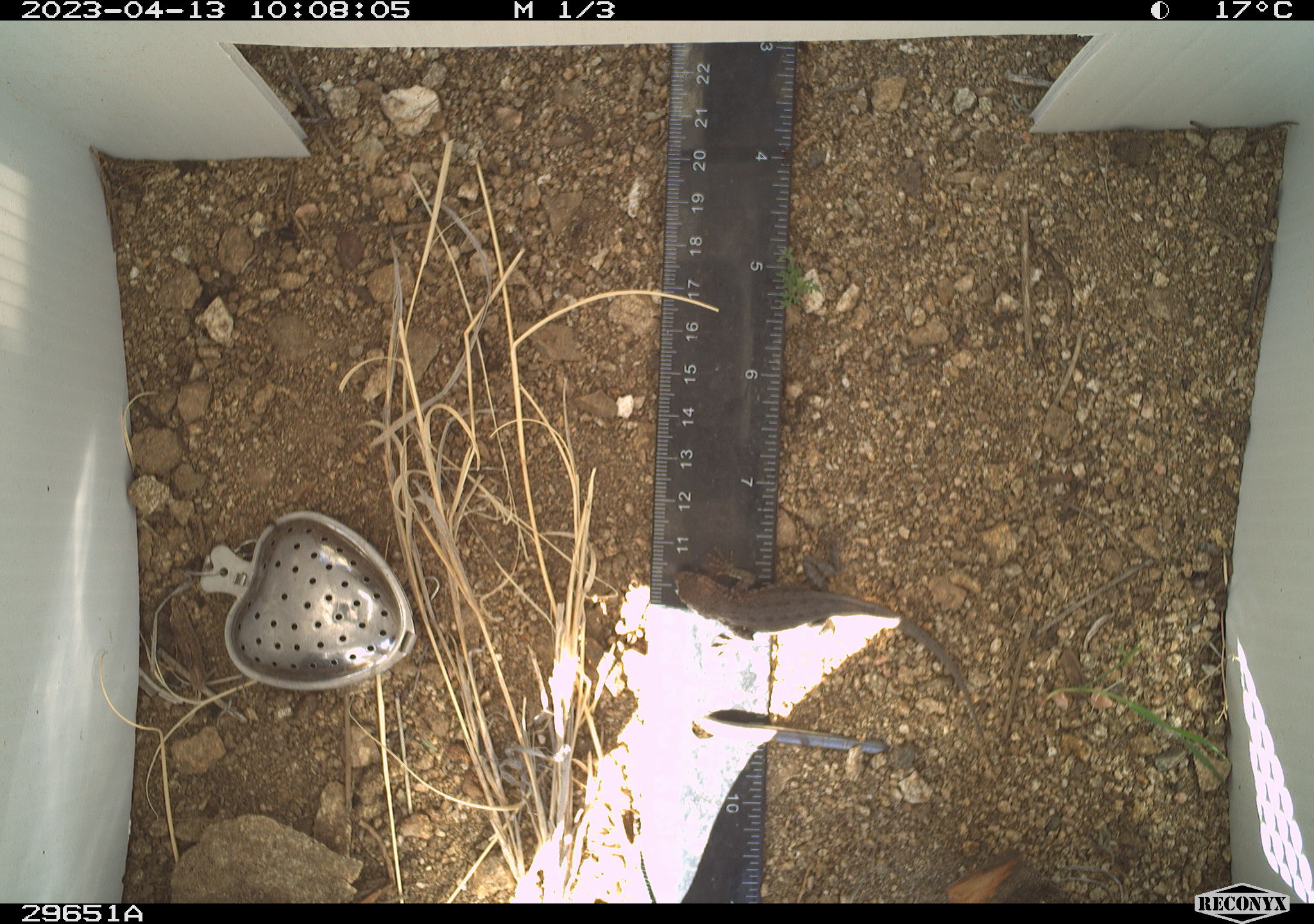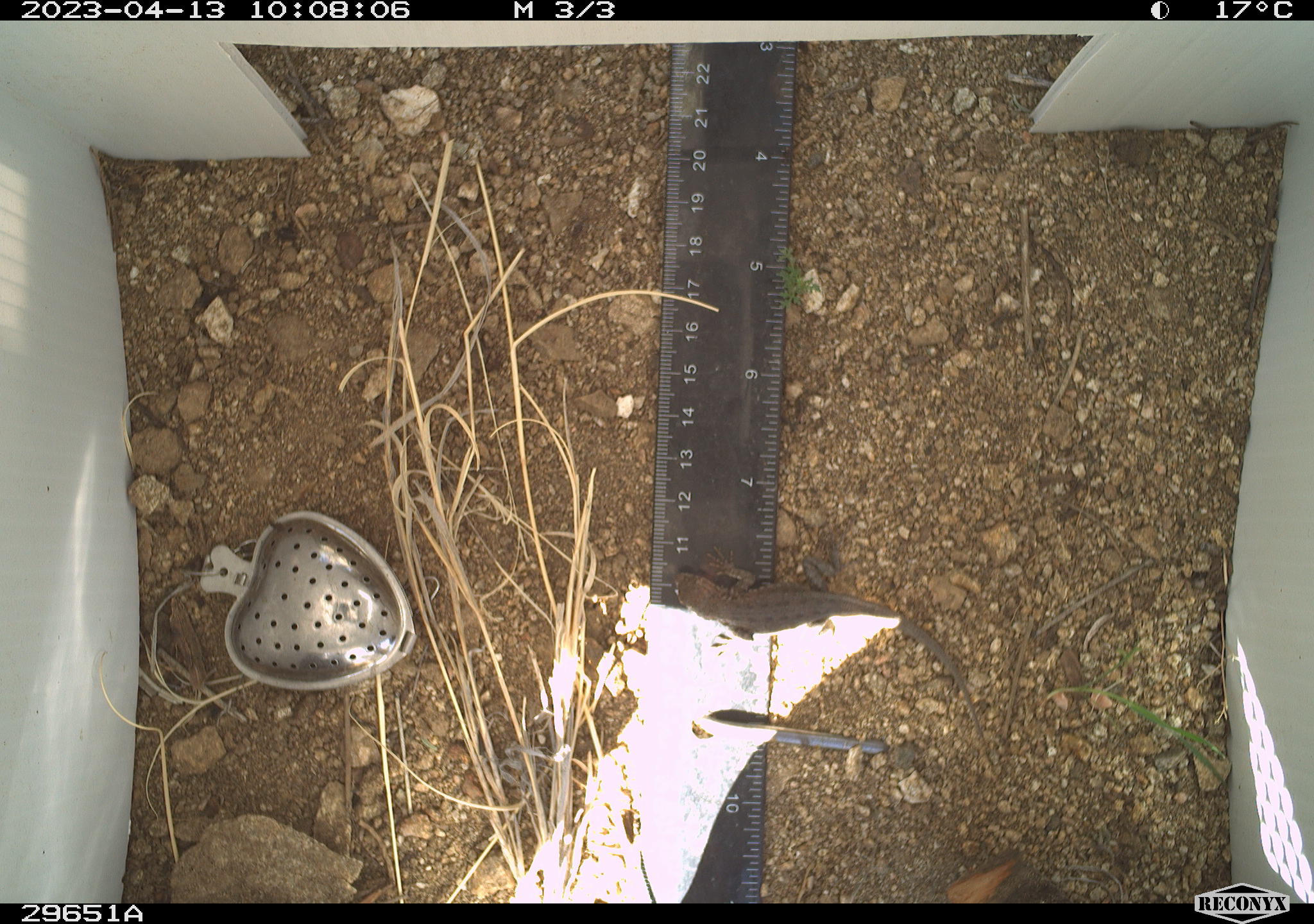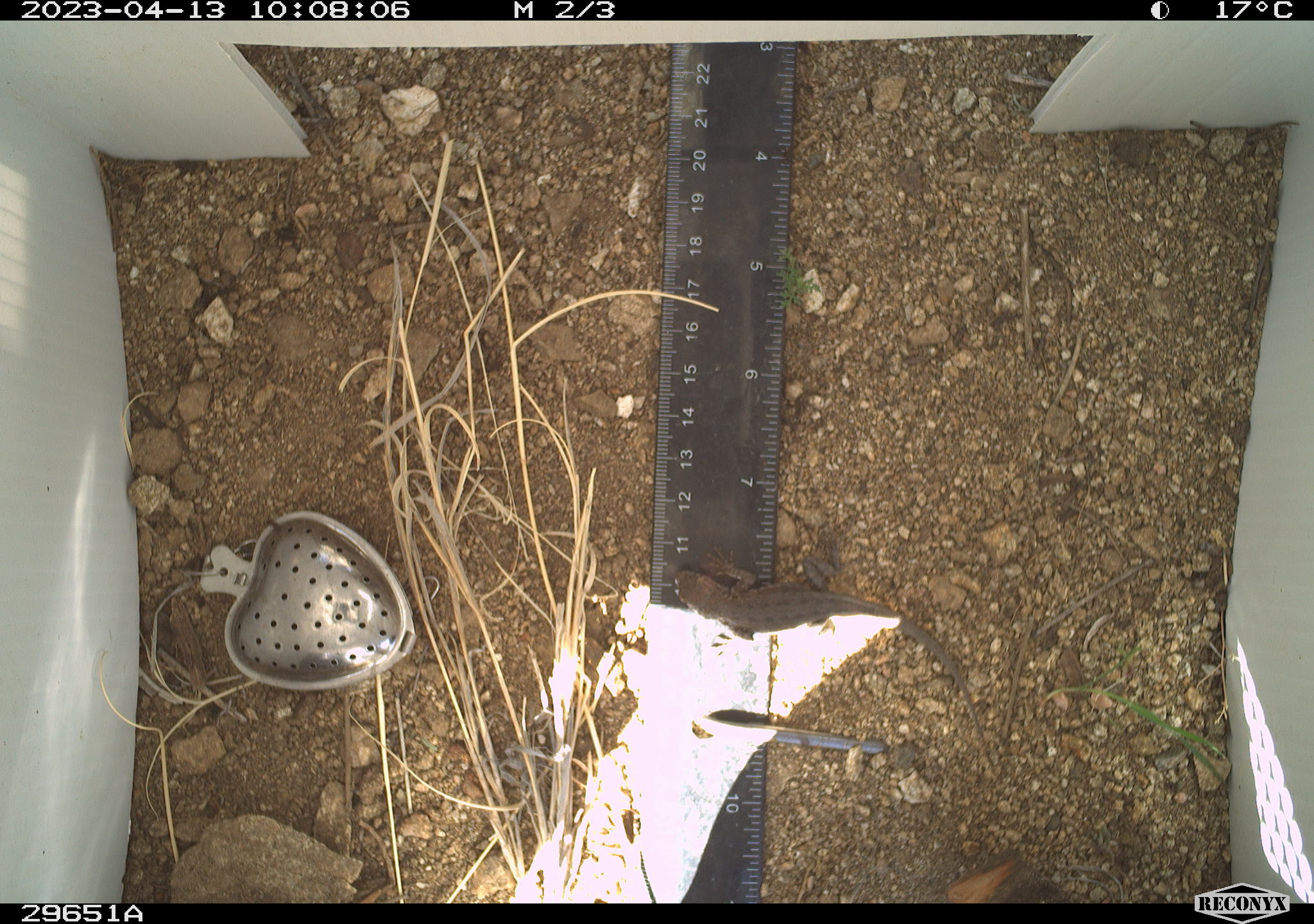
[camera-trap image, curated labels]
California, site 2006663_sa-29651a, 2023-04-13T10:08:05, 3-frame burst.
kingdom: Animalia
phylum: Chordata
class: Reptilia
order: Squamata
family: Phrynosomatidae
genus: Sceloporus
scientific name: Sceloporus graciosus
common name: common sagebrush lizard